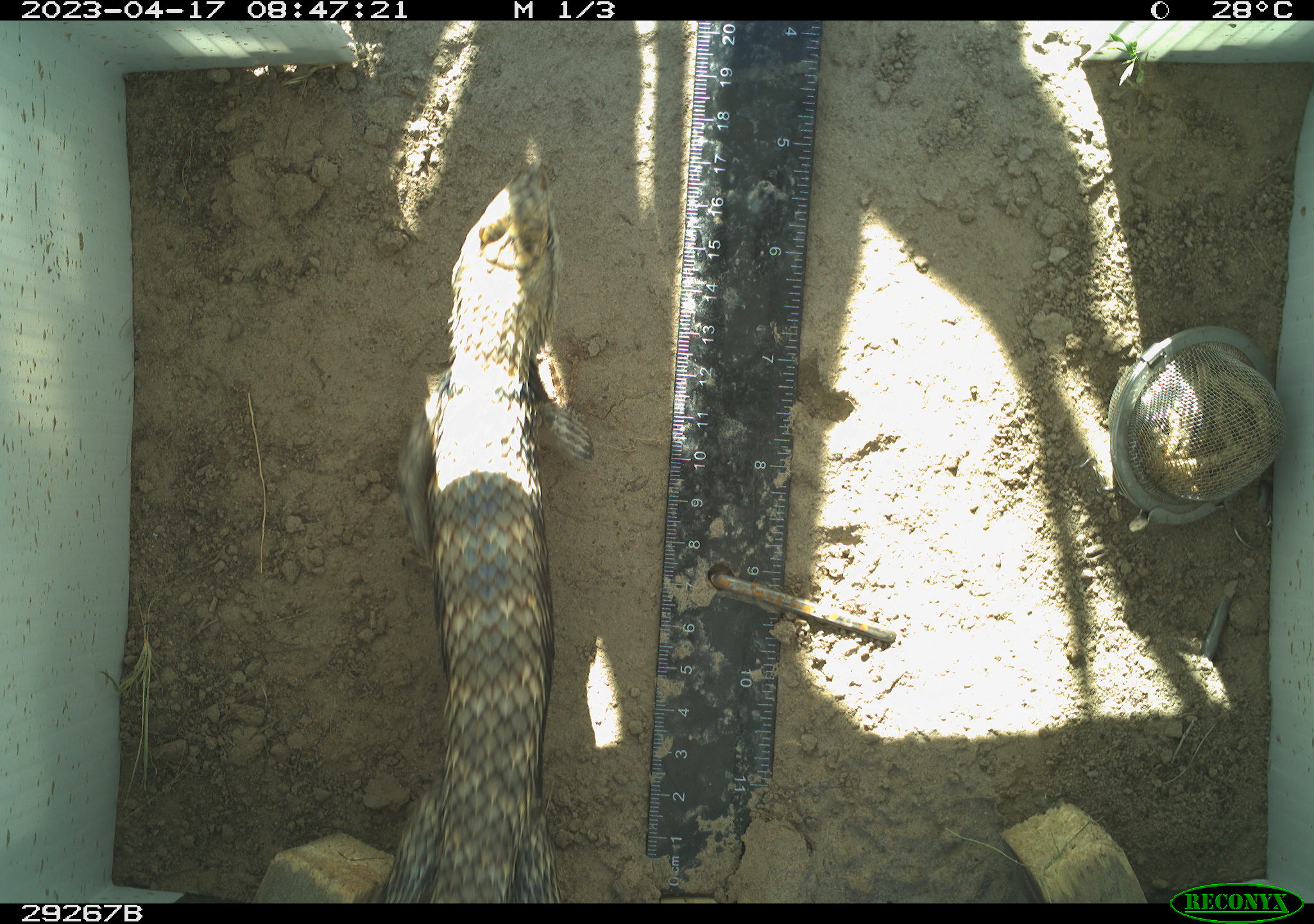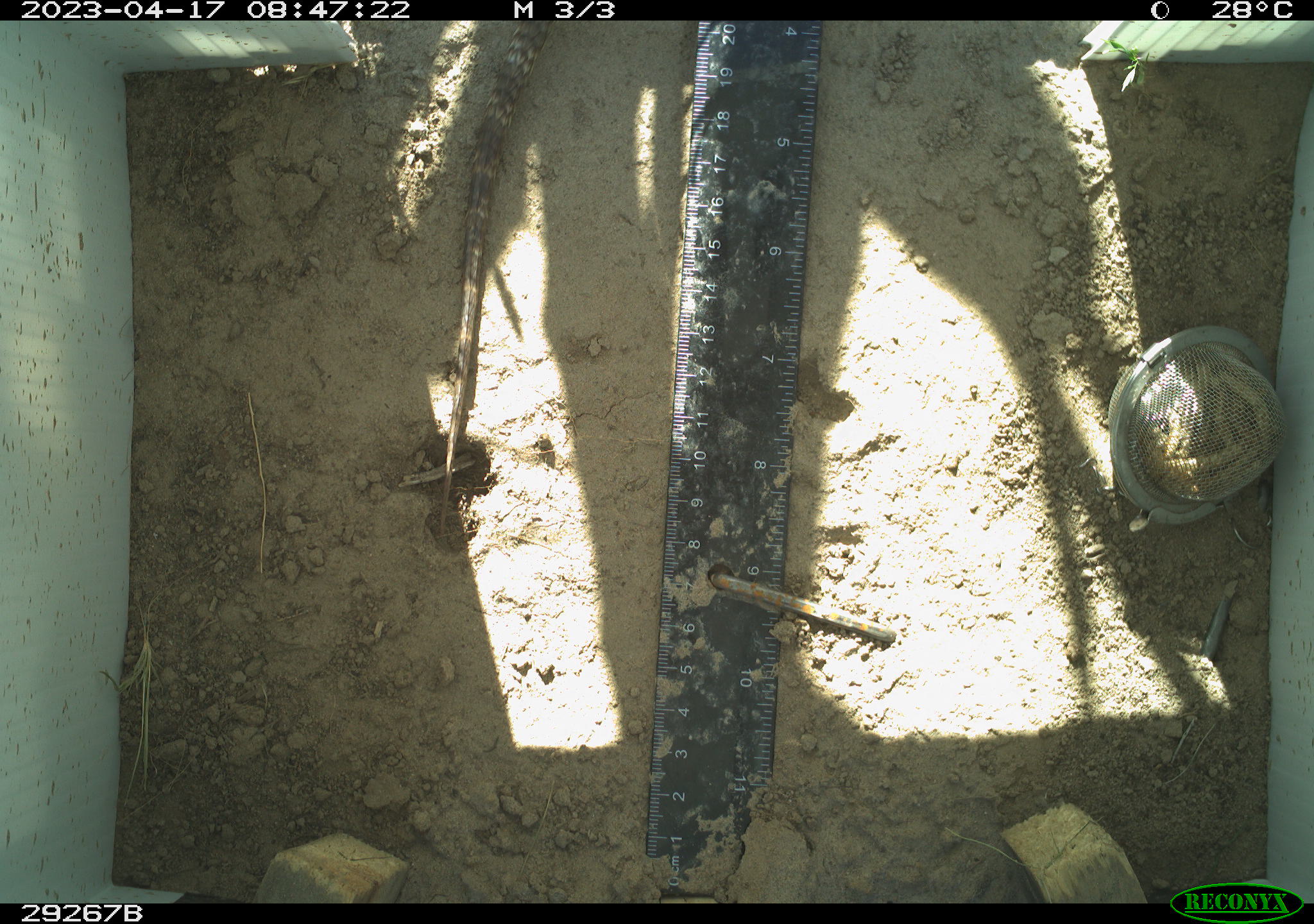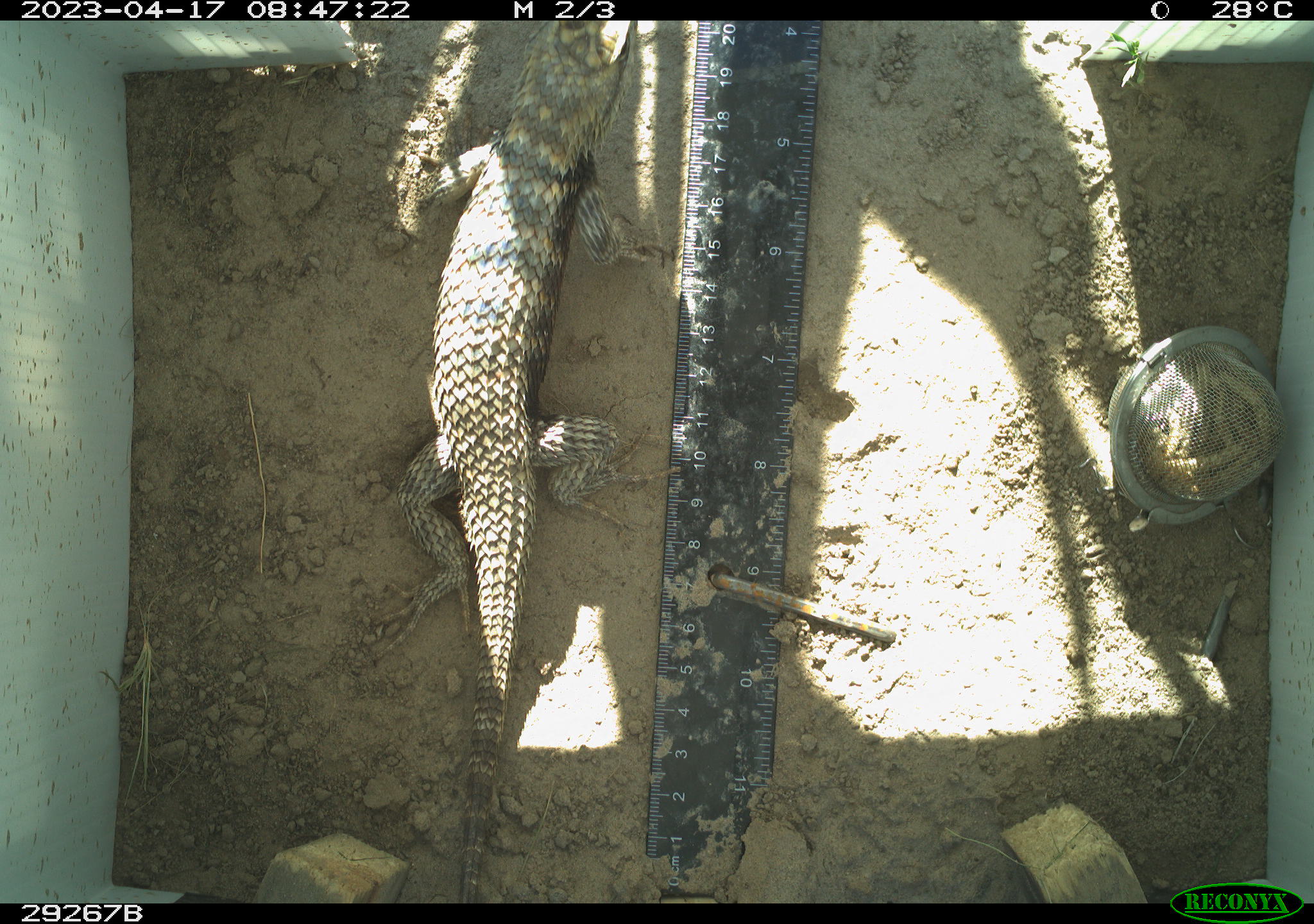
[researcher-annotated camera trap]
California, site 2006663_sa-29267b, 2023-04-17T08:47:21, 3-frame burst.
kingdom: Animalia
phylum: Chordata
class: Reptilia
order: Squamata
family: Phrynosomatidae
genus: Sceloporus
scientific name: Sceloporus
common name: spiny lizards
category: sceloporus species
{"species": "sceloporus species (spiny lizards) (Sceloporus)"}